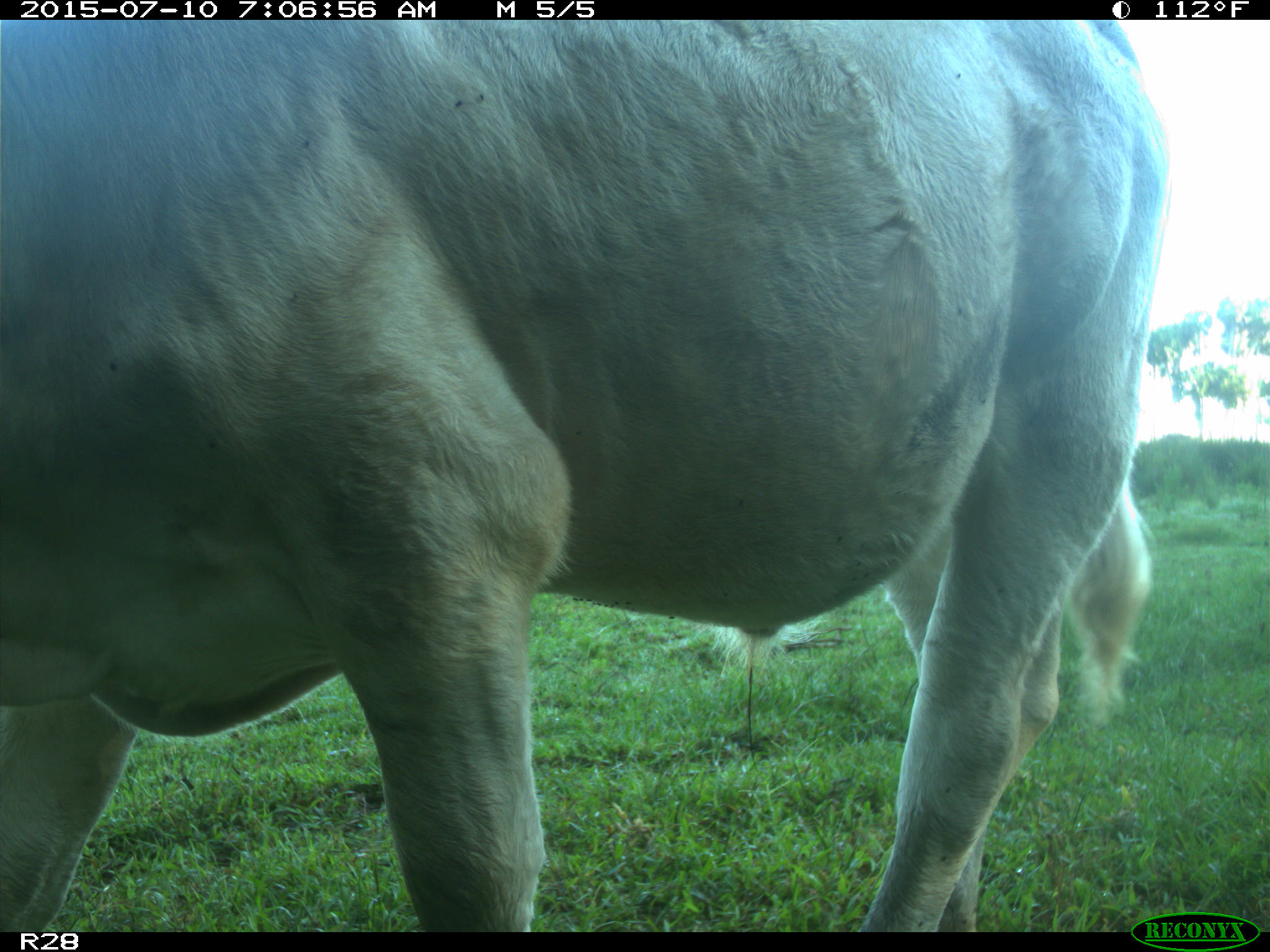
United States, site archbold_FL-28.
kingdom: Animalia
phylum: Chordata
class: Mammalia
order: Artiodactyla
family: Bovidae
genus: Bos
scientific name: Bos taurus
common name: domestic cow